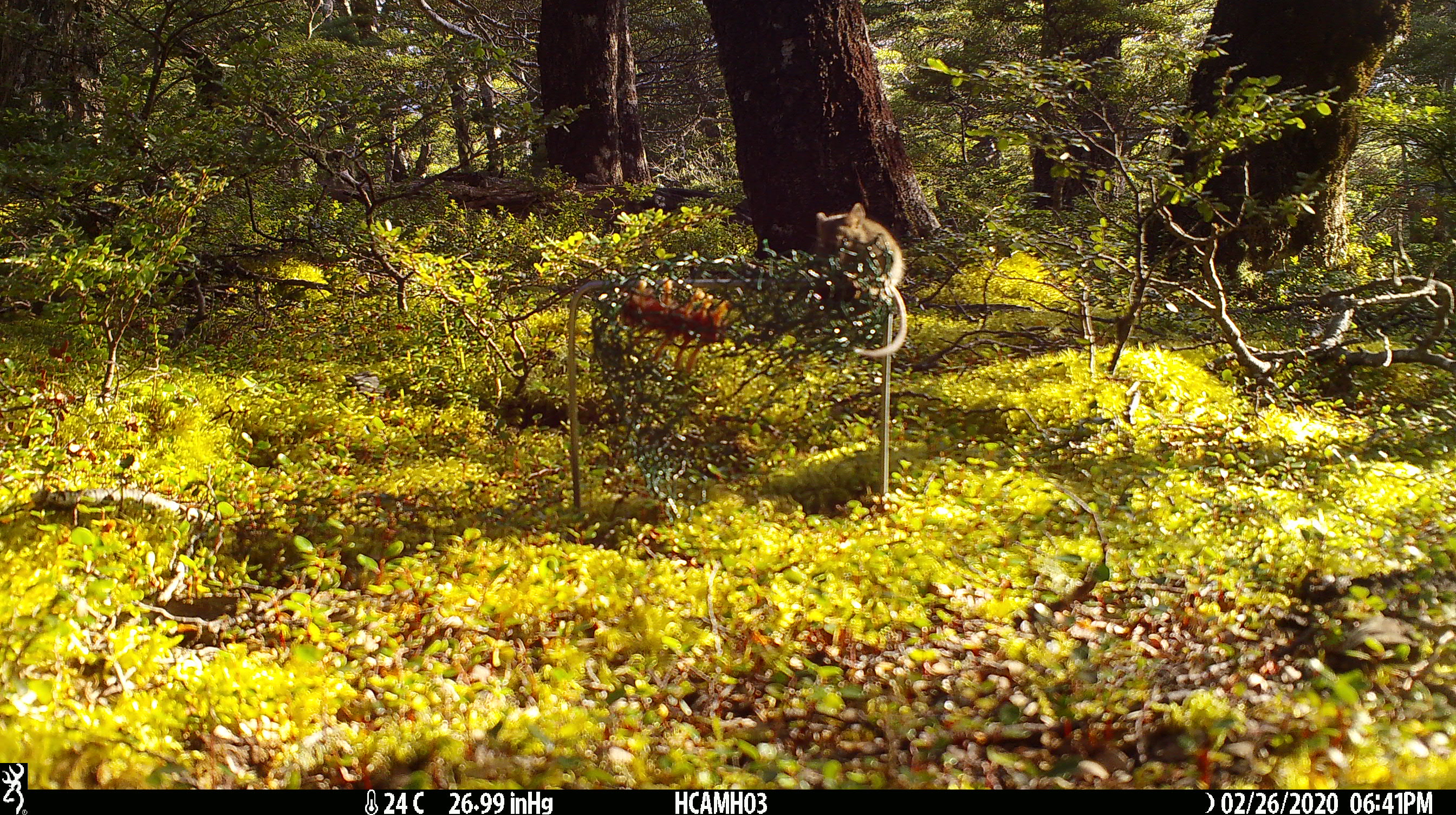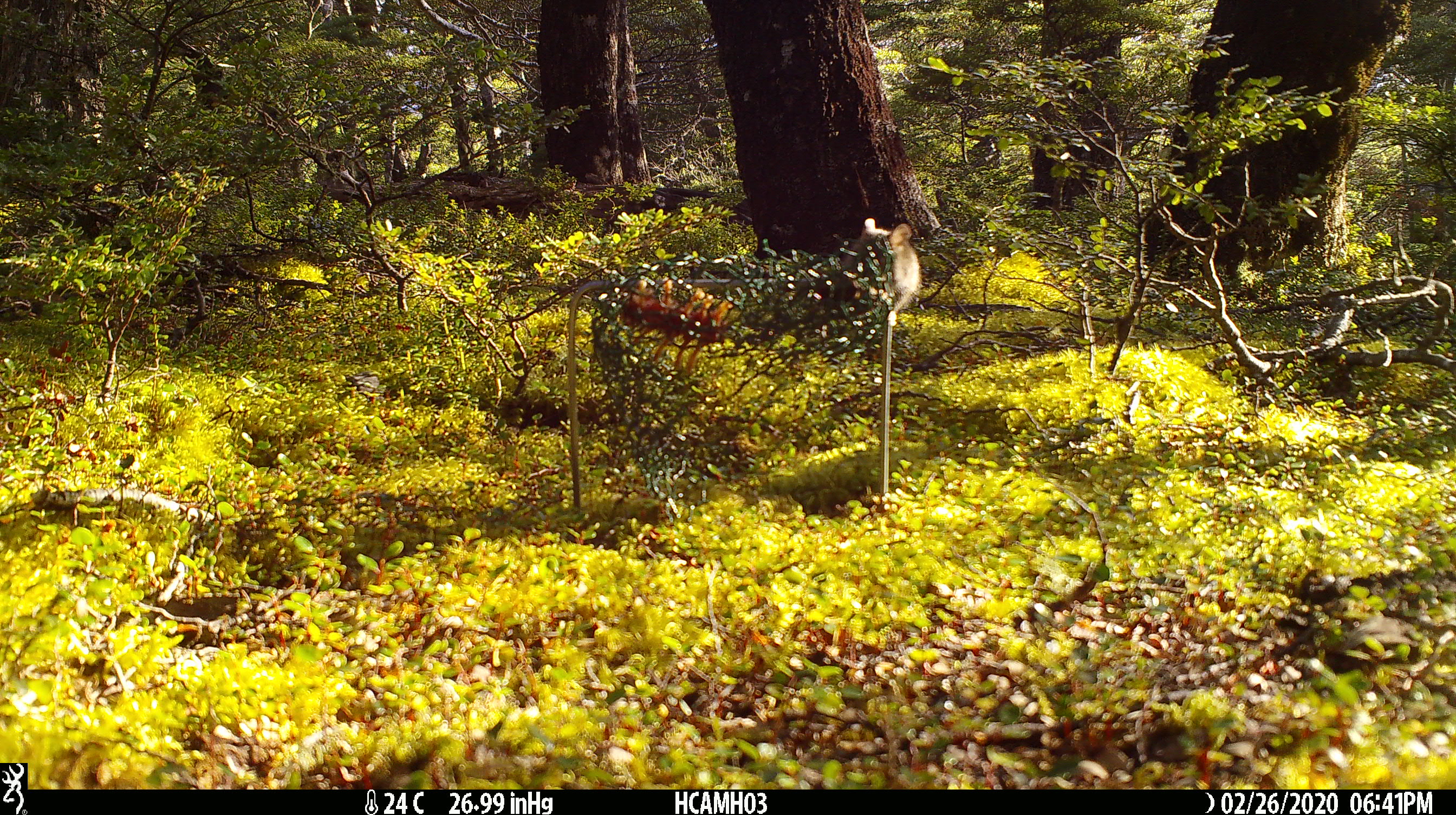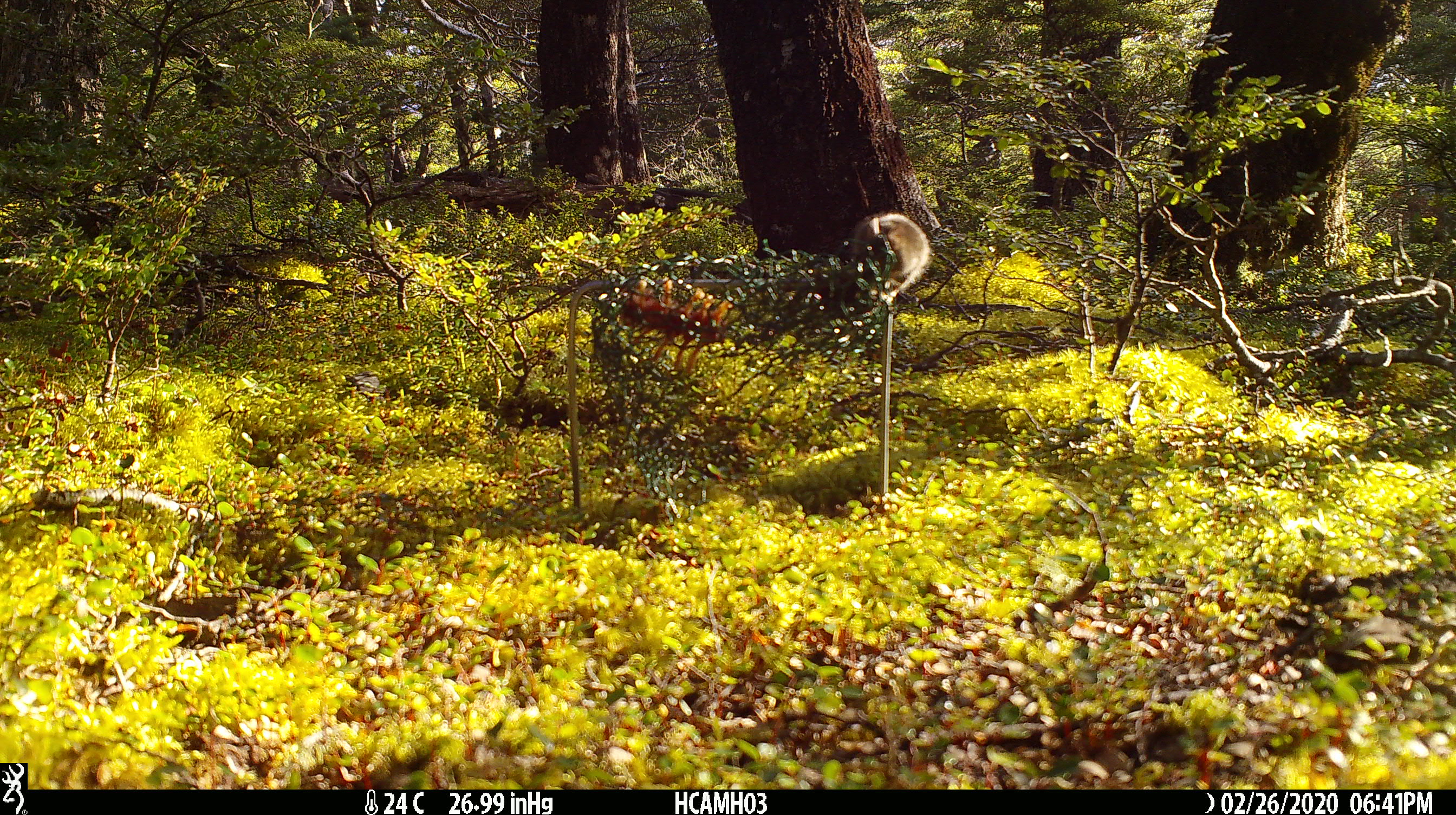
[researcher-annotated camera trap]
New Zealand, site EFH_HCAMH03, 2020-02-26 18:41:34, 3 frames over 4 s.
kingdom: Animalia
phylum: Chordata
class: Mammalia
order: Rodentia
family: Muridae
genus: Mus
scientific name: Mus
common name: mouse